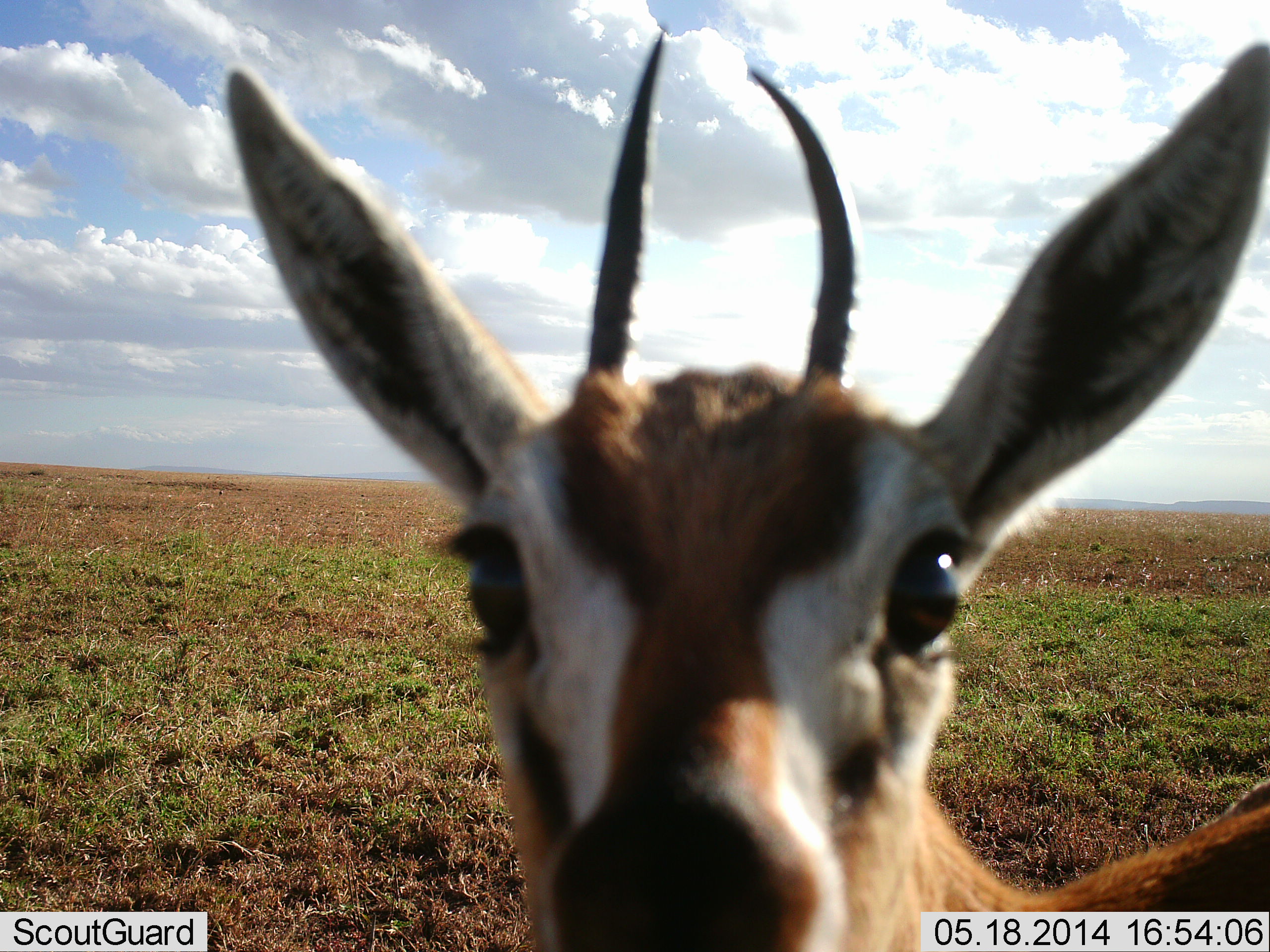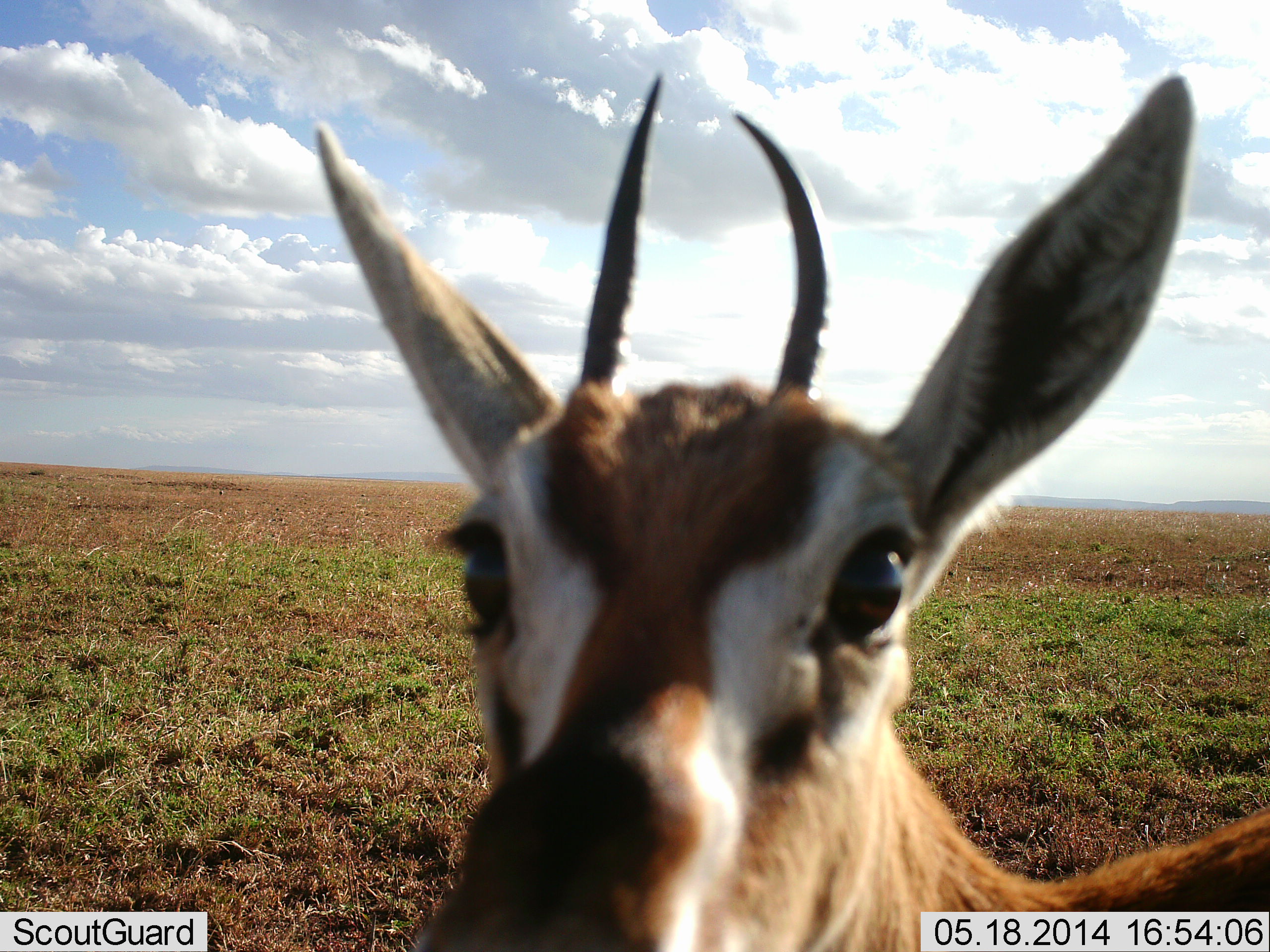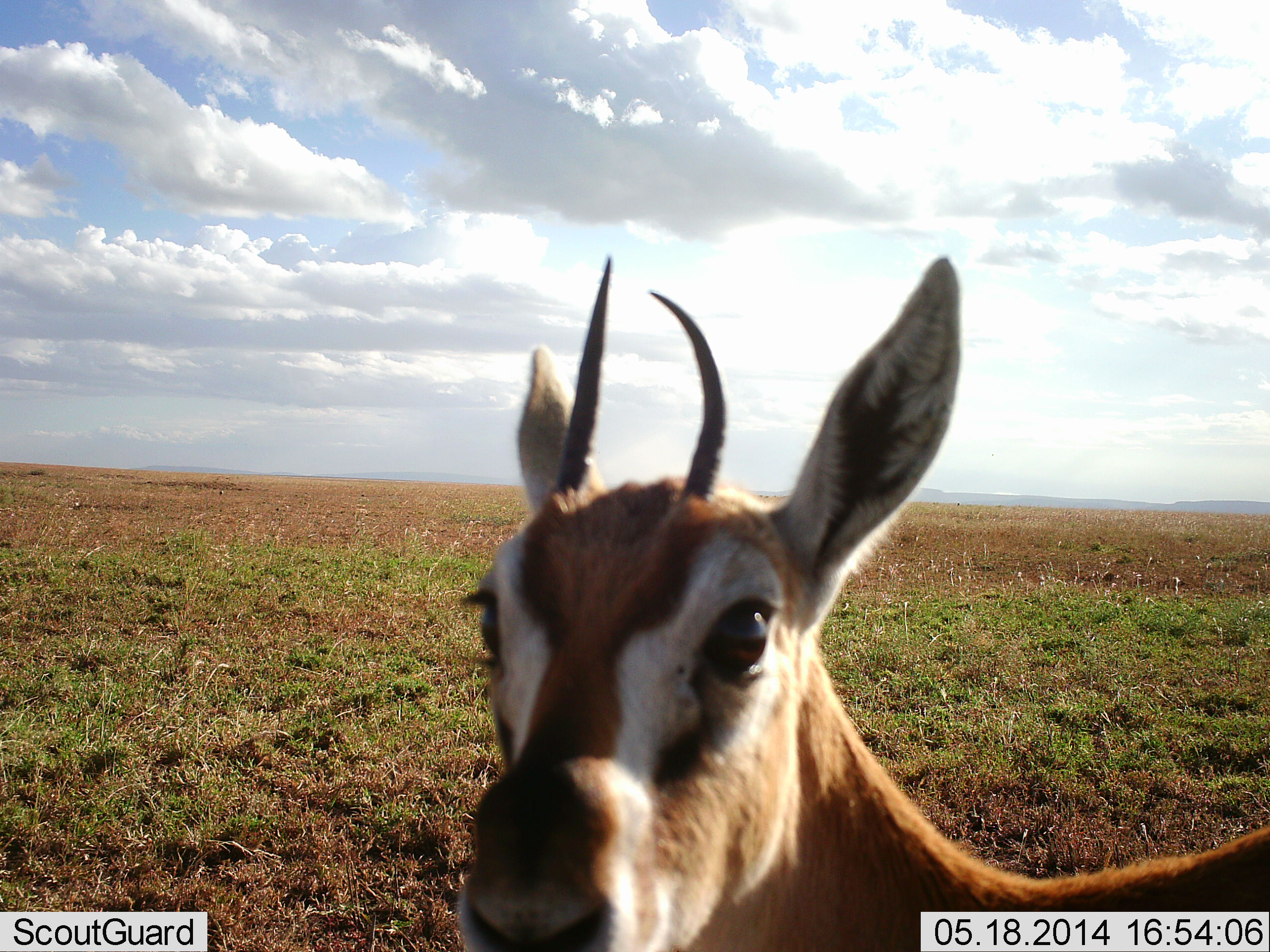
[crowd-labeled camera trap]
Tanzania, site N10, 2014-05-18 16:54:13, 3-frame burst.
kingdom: Animalia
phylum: Chordata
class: Mammalia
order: Artiodactyla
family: Bovidae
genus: Eudorcas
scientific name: Eudorcas thomsonii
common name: thomson's gazelle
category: gazellethomsons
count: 1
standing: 100%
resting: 0%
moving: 10%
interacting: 10%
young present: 0%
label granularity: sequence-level